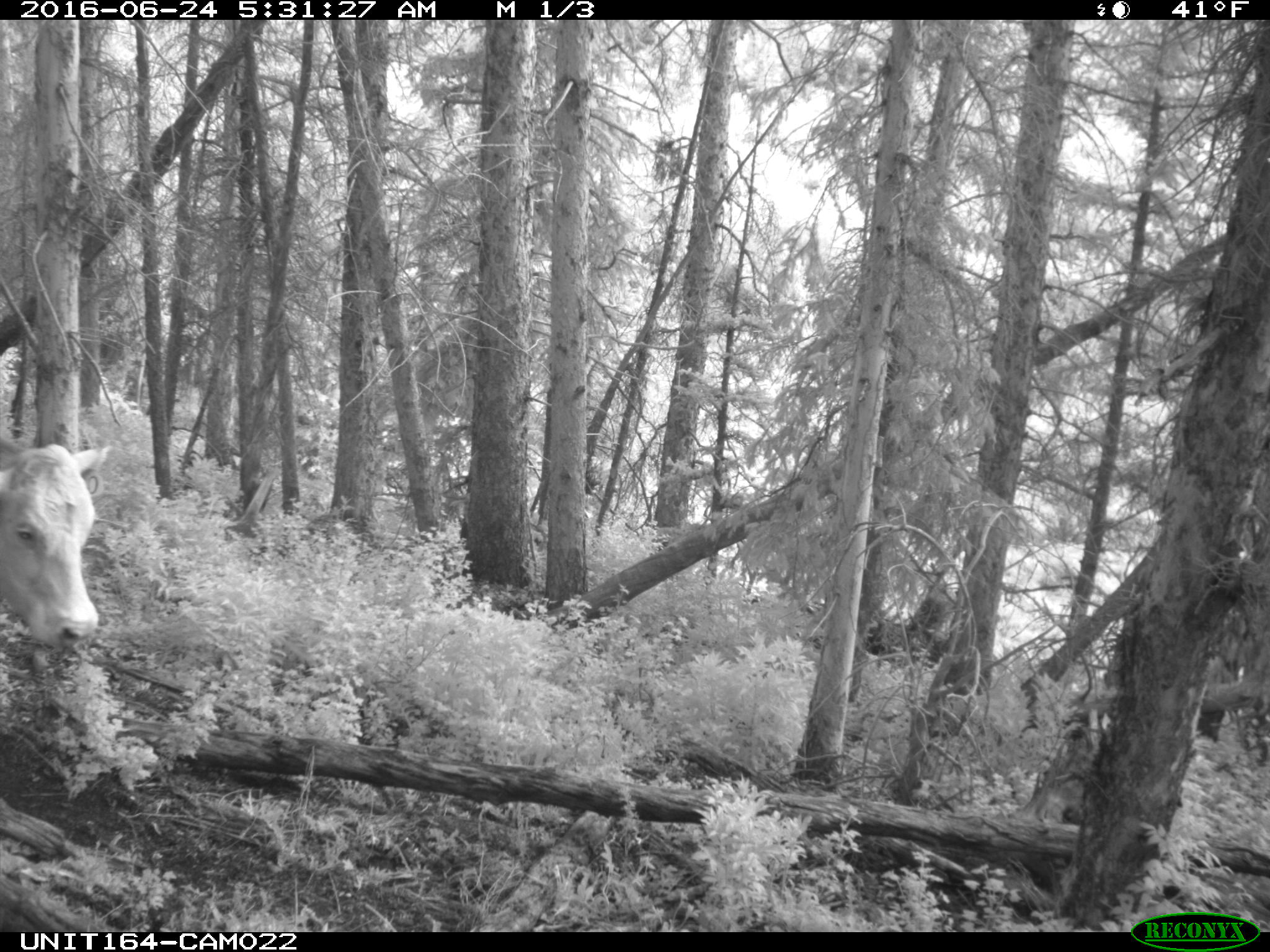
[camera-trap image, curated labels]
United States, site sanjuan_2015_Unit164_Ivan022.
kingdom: Animalia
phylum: Chordata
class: Mammalia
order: Artiodactyla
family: Bovidae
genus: Bos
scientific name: Bos taurus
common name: domestic cow